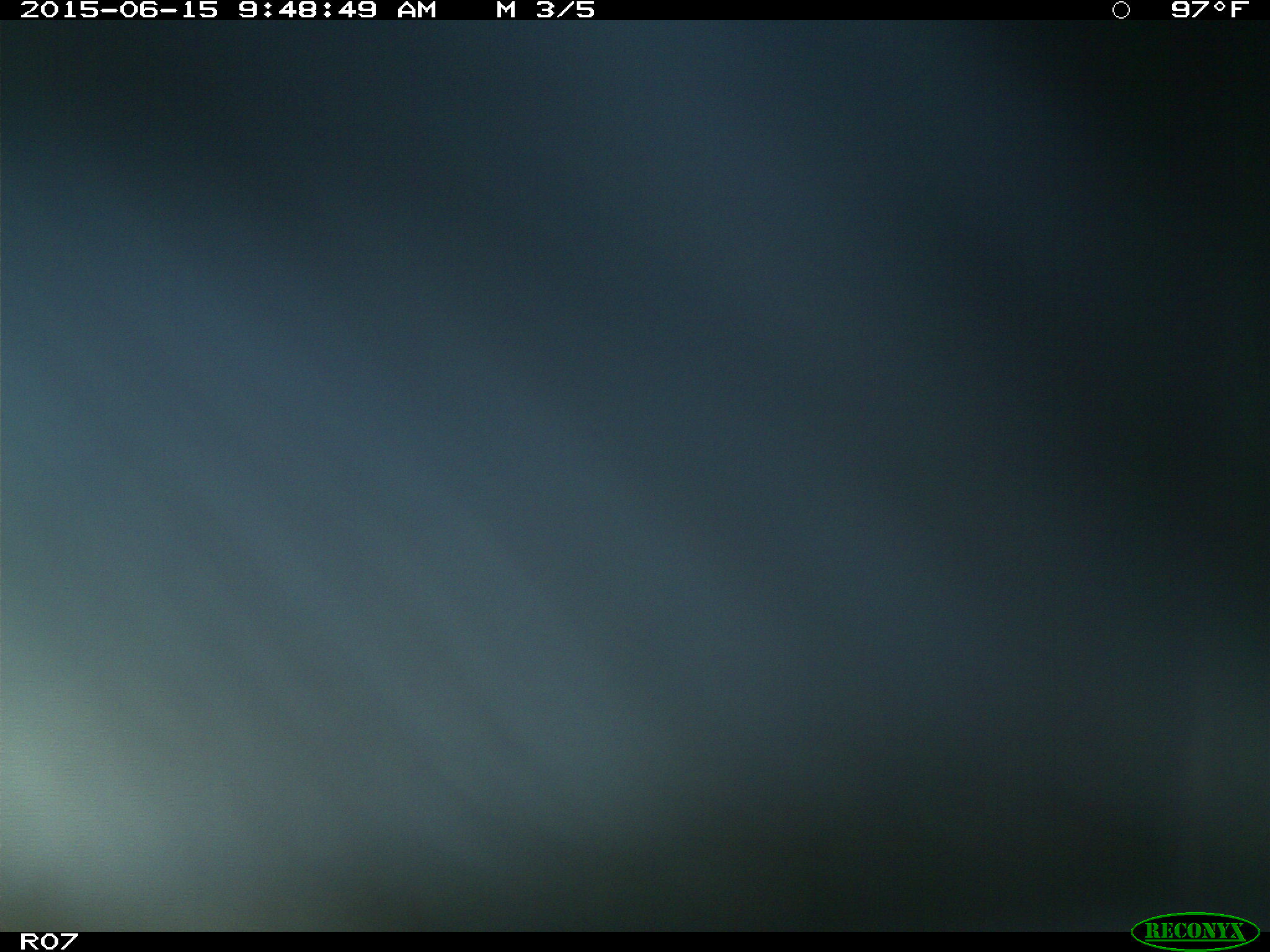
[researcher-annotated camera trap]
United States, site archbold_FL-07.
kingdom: Animalia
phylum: Chordata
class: Mammalia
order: Artiodactyla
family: Bovidae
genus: Bos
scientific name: Bos taurus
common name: domestic cow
Bos taurus (domestic cow).